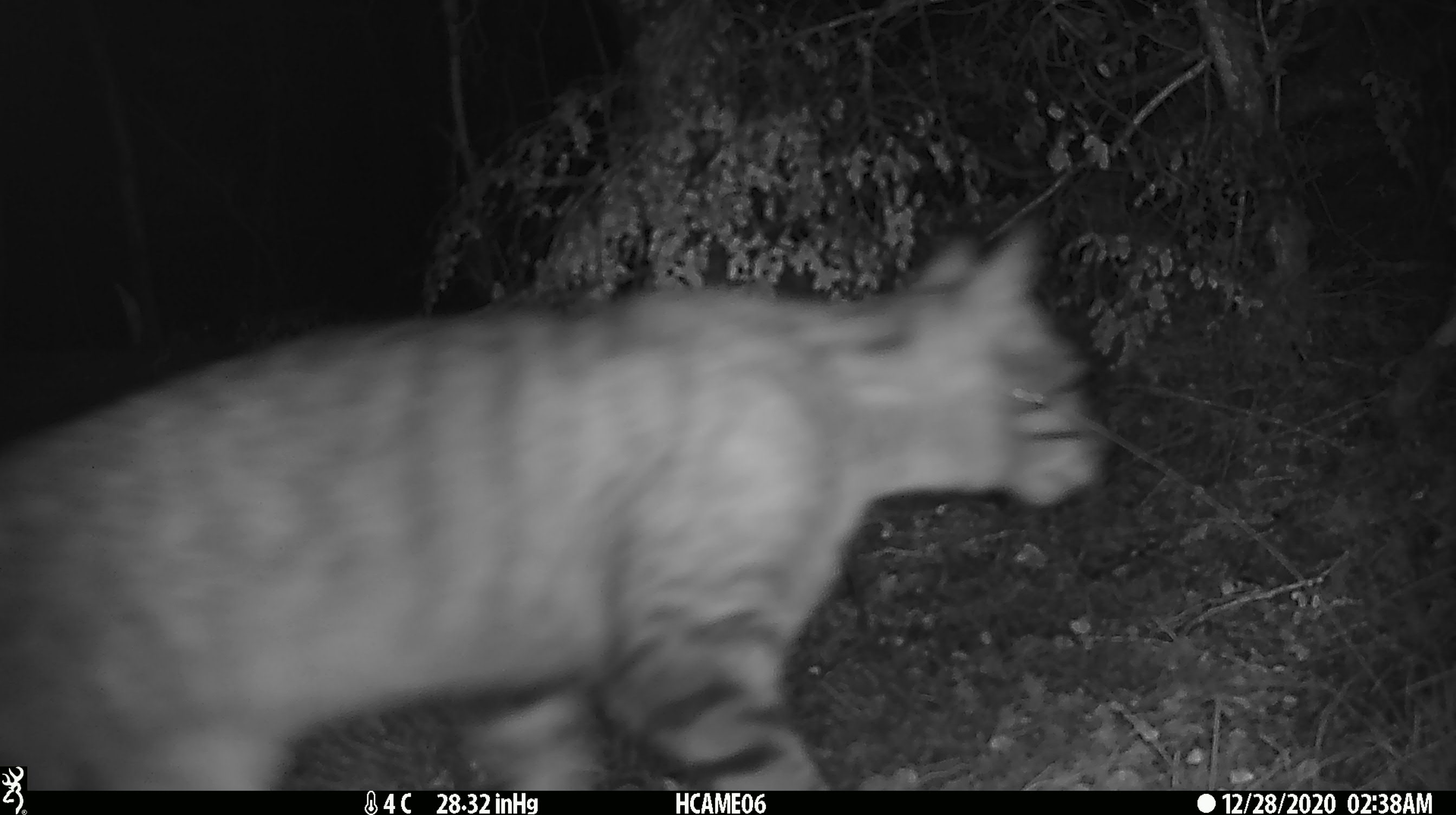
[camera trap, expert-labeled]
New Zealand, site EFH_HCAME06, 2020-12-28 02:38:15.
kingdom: Animalia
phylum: Chordata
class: Mammalia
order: Carnivora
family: Felidae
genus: Felis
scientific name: Felis catus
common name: domestic cat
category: cat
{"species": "cat (domestic cat) (Felis catus)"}